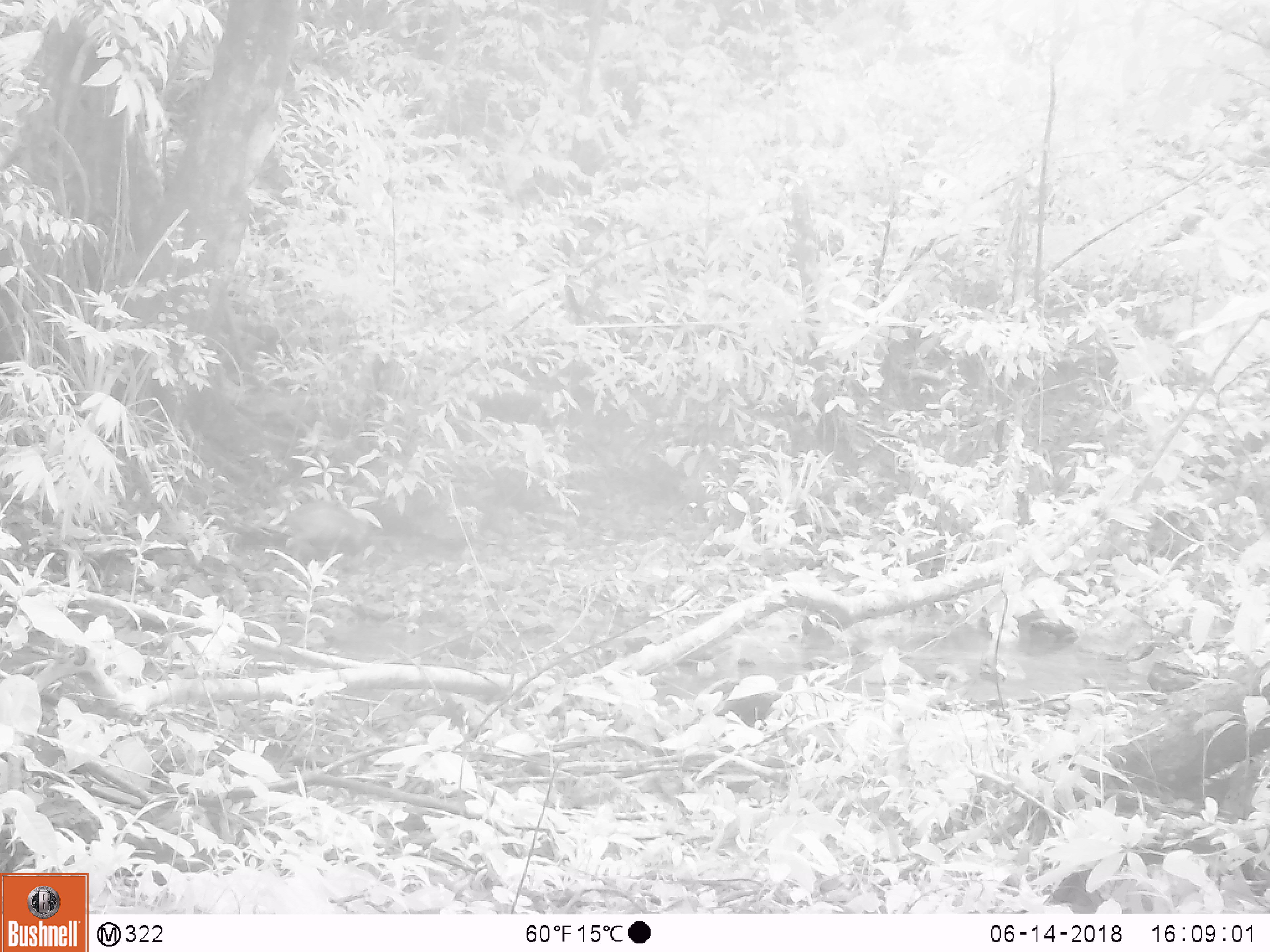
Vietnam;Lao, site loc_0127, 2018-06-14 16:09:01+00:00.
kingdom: Animalia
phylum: Chordata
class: Mammalia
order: Artiodactyla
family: Suidae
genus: Sus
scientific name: Sus scrofa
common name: eurasian wild pig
Eurasian wild pig (Sus scrofa). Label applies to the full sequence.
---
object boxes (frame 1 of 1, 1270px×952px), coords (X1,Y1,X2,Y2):
eurasian wild pig: (285,500,371,560)